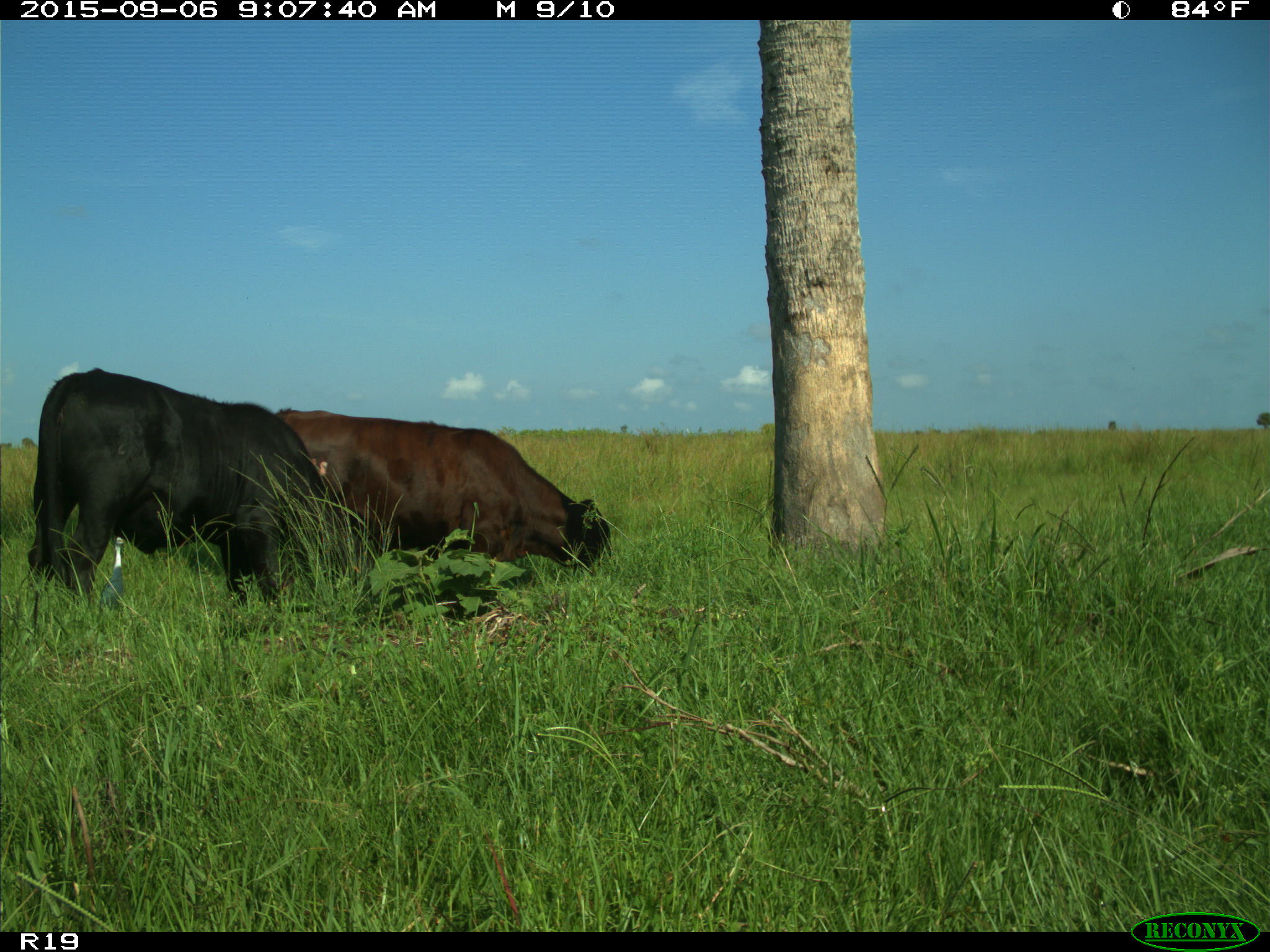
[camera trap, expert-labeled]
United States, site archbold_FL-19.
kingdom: Animalia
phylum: Chordata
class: Mammalia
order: Artiodactyla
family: Bovidae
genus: Bos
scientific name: Bos taurus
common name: domestic cow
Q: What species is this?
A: Bos taurus (domestic cow).